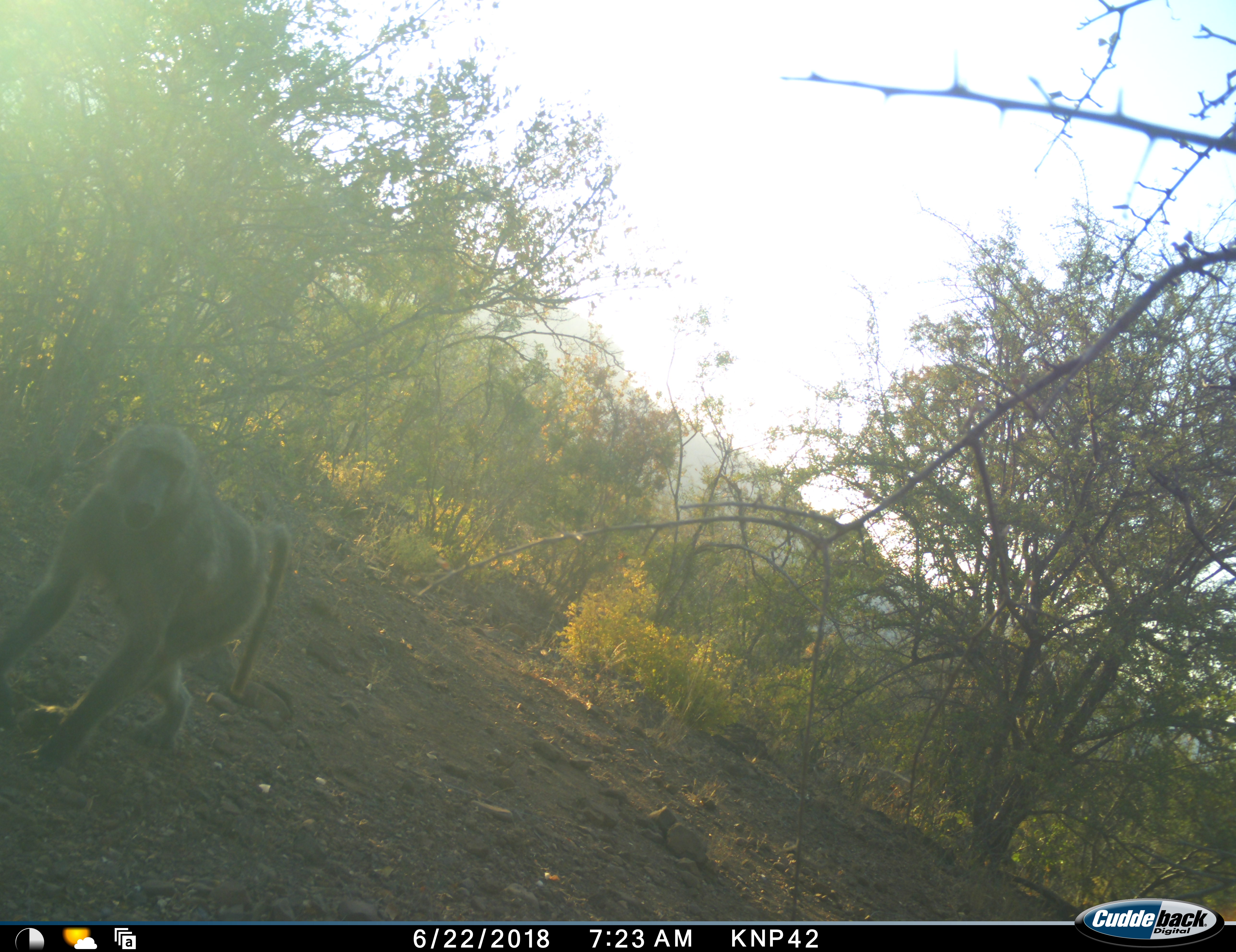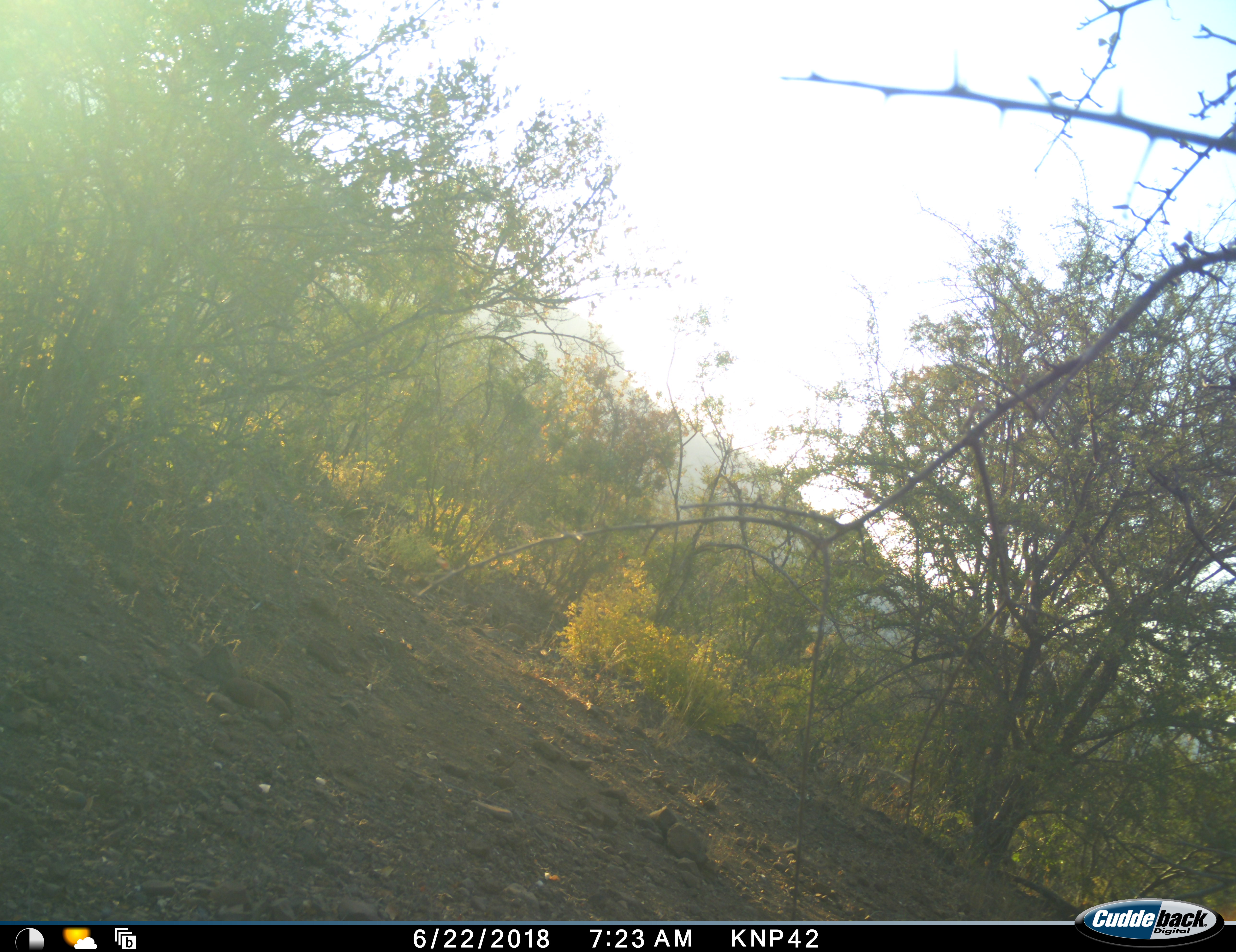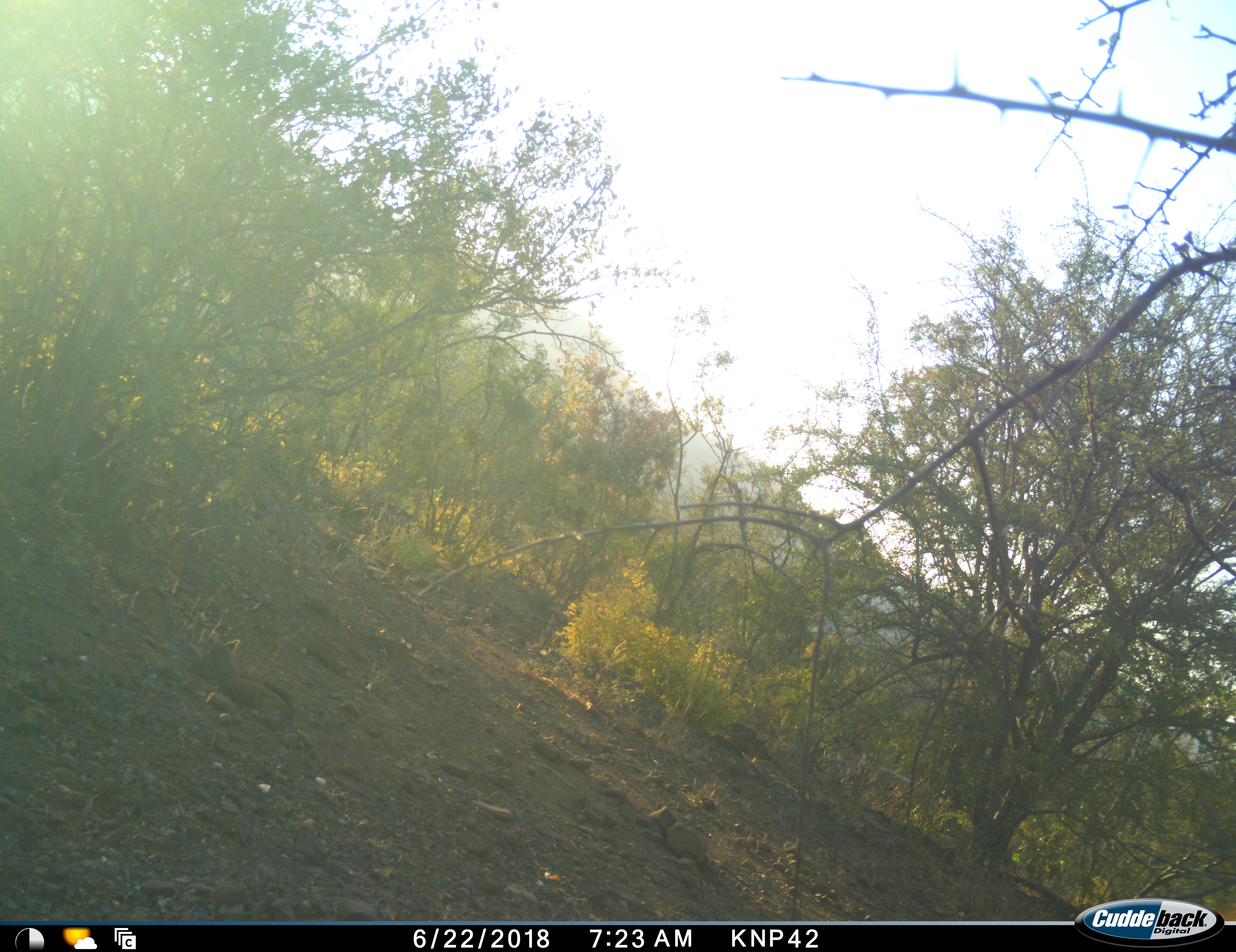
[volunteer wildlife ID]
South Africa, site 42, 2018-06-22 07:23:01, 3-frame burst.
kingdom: Animalia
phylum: Chordata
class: Mammalia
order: Primates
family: Cercopithecidae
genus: Papio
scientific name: Papio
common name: baboon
Baboon (Papio), count 1. Behavior (volunteer vote fractions): standing 0%, resting 0%, moving 100%, interacting 0%. Young present (vote fraction): 0%. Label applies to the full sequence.